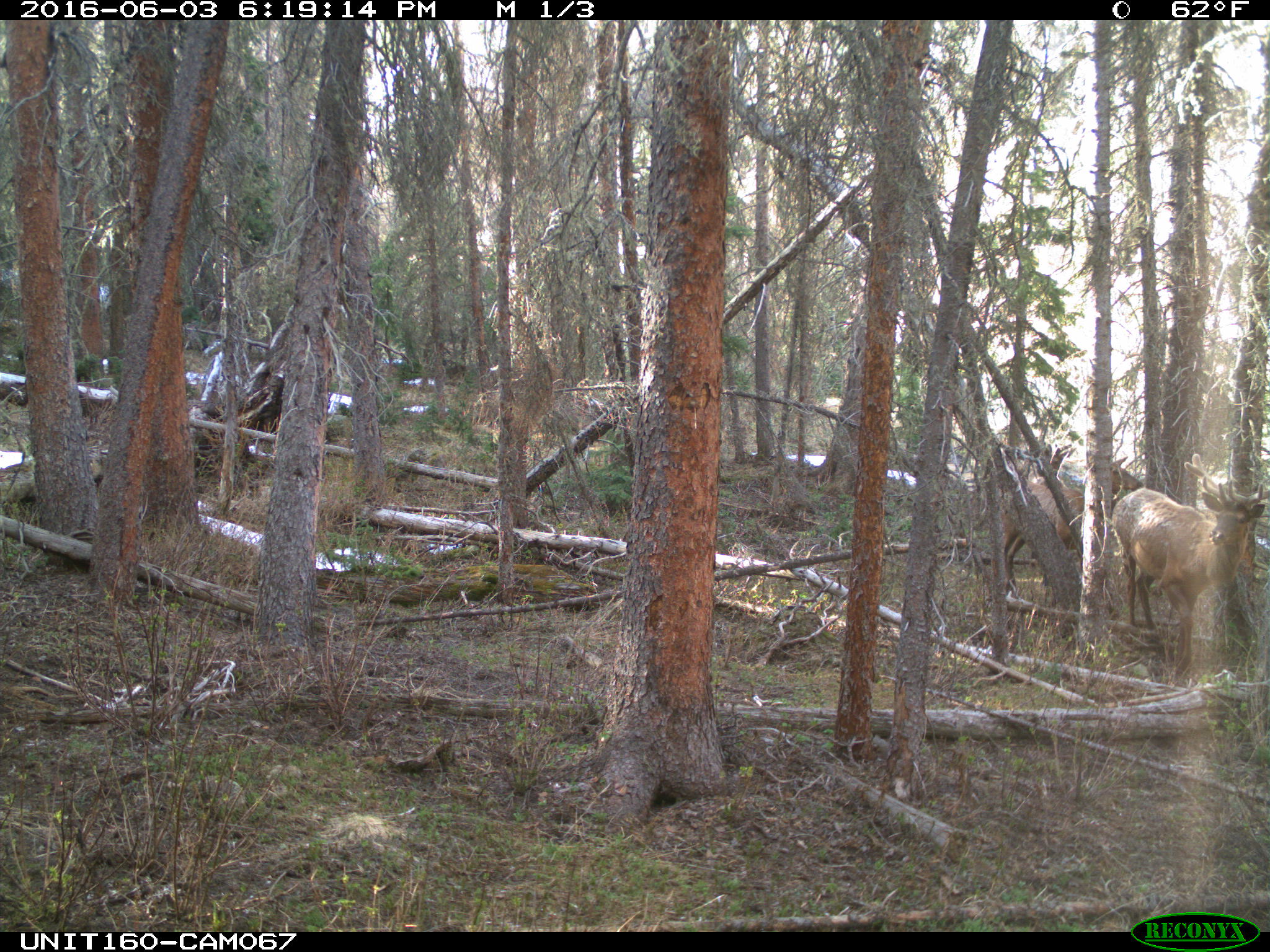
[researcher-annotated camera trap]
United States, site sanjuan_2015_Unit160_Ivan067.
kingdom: Animalia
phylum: Chordata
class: Mammalia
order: Artiodactyla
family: Cervidae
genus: Cervus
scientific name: Cervus elaphus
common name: red deer